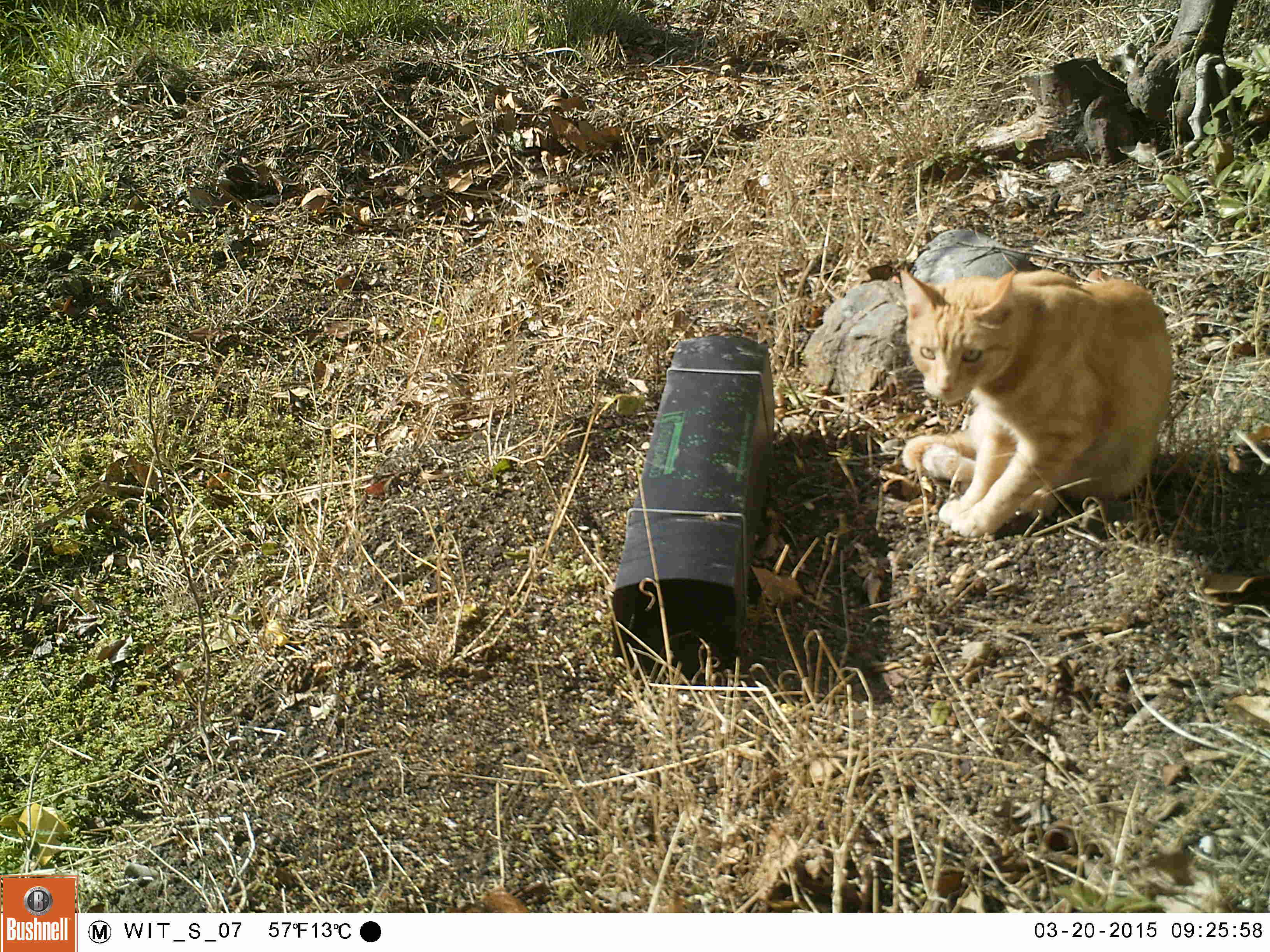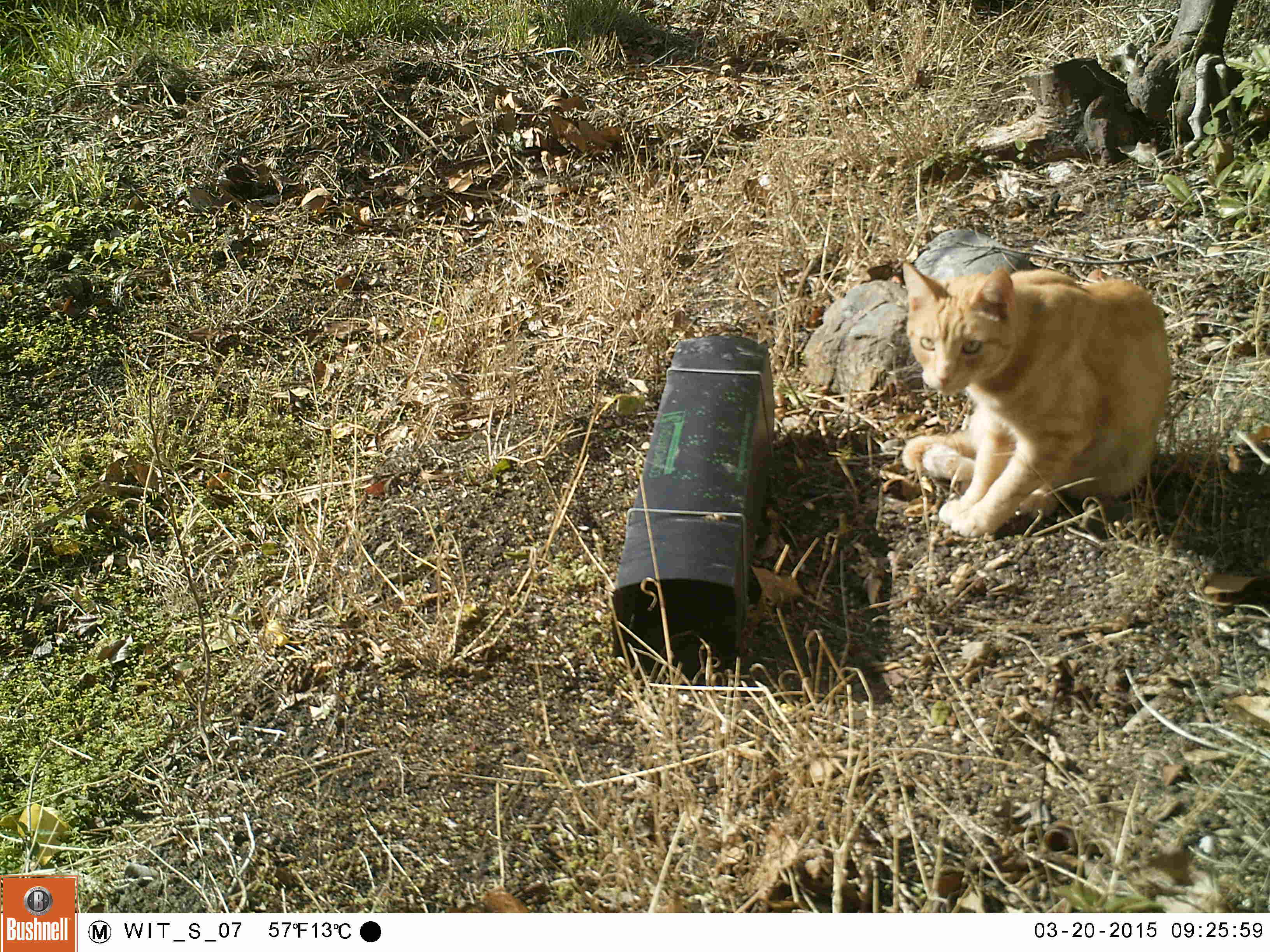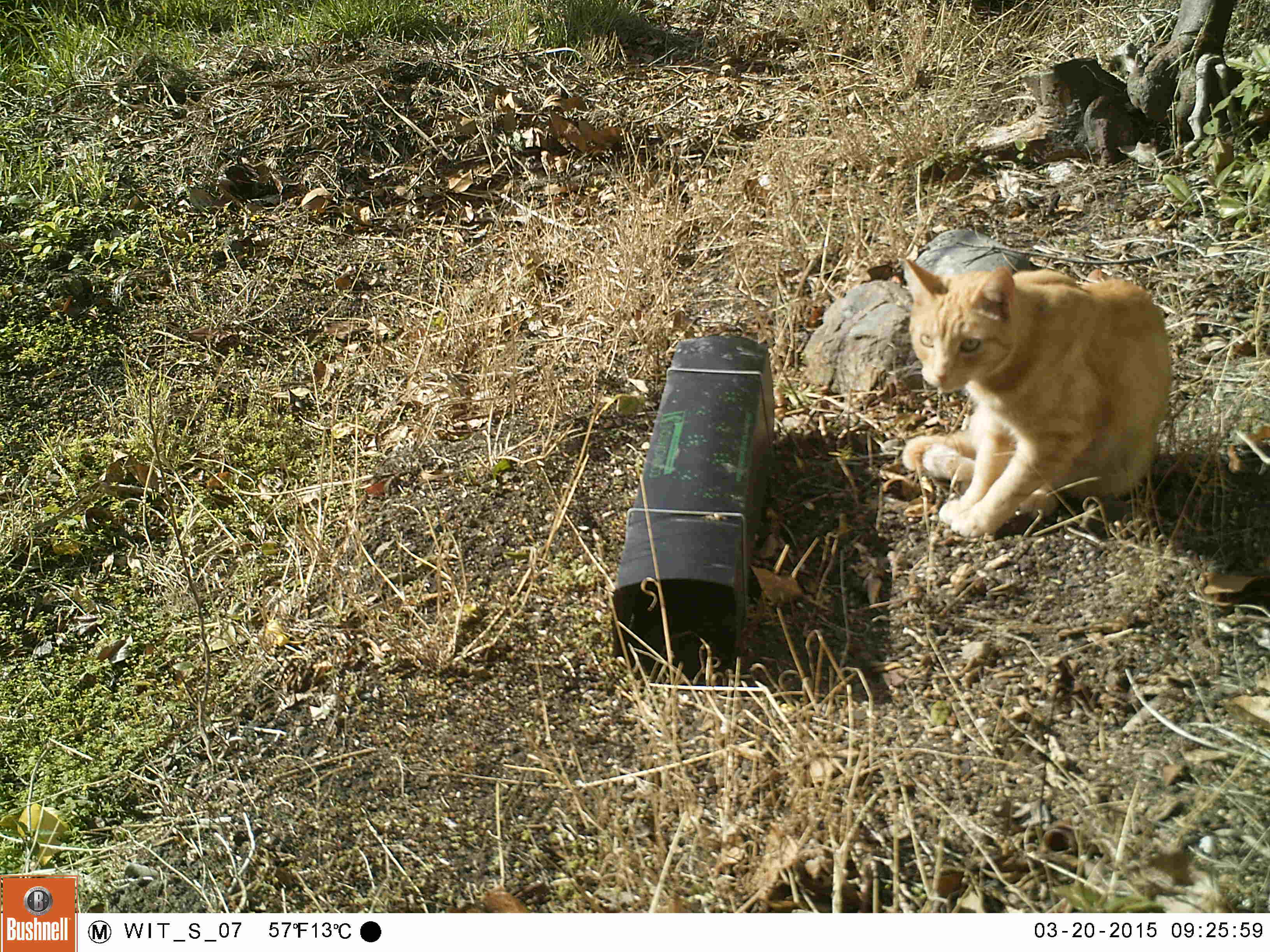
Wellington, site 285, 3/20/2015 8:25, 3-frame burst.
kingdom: Animalia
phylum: Chordata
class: Mammalia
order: Carnivora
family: Felidae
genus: Felis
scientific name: Felis catus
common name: cat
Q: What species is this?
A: Cat (Felis catus).